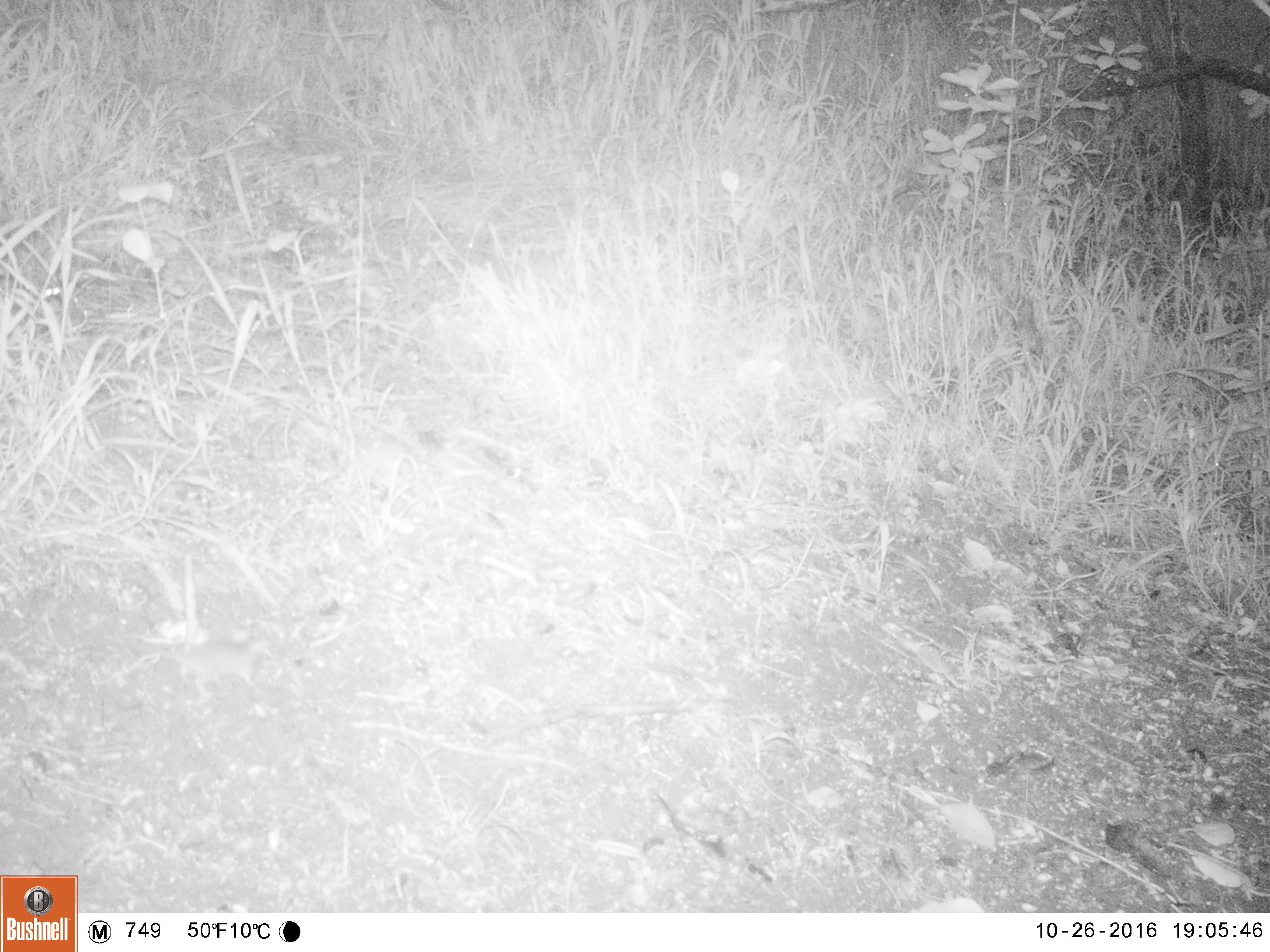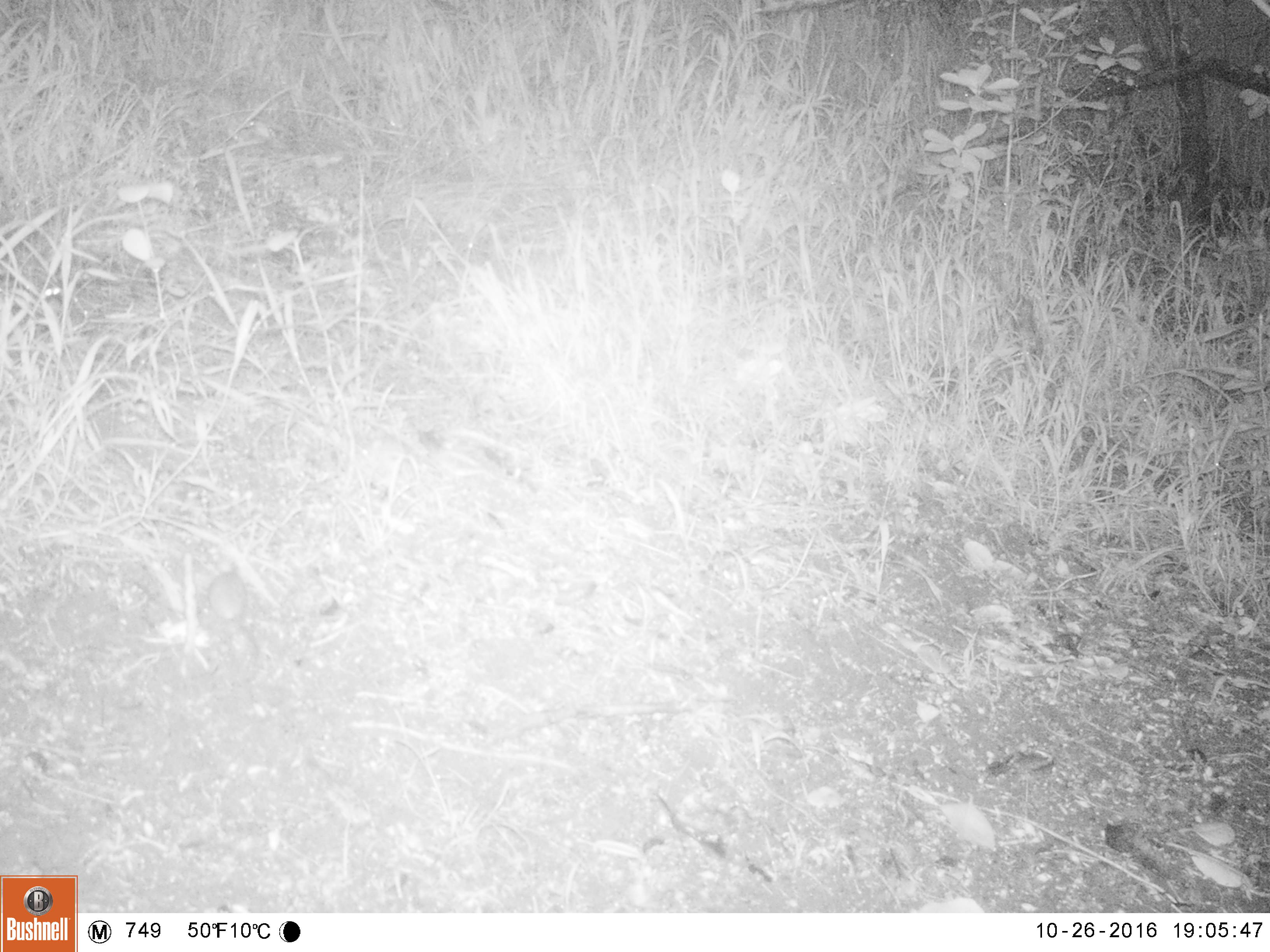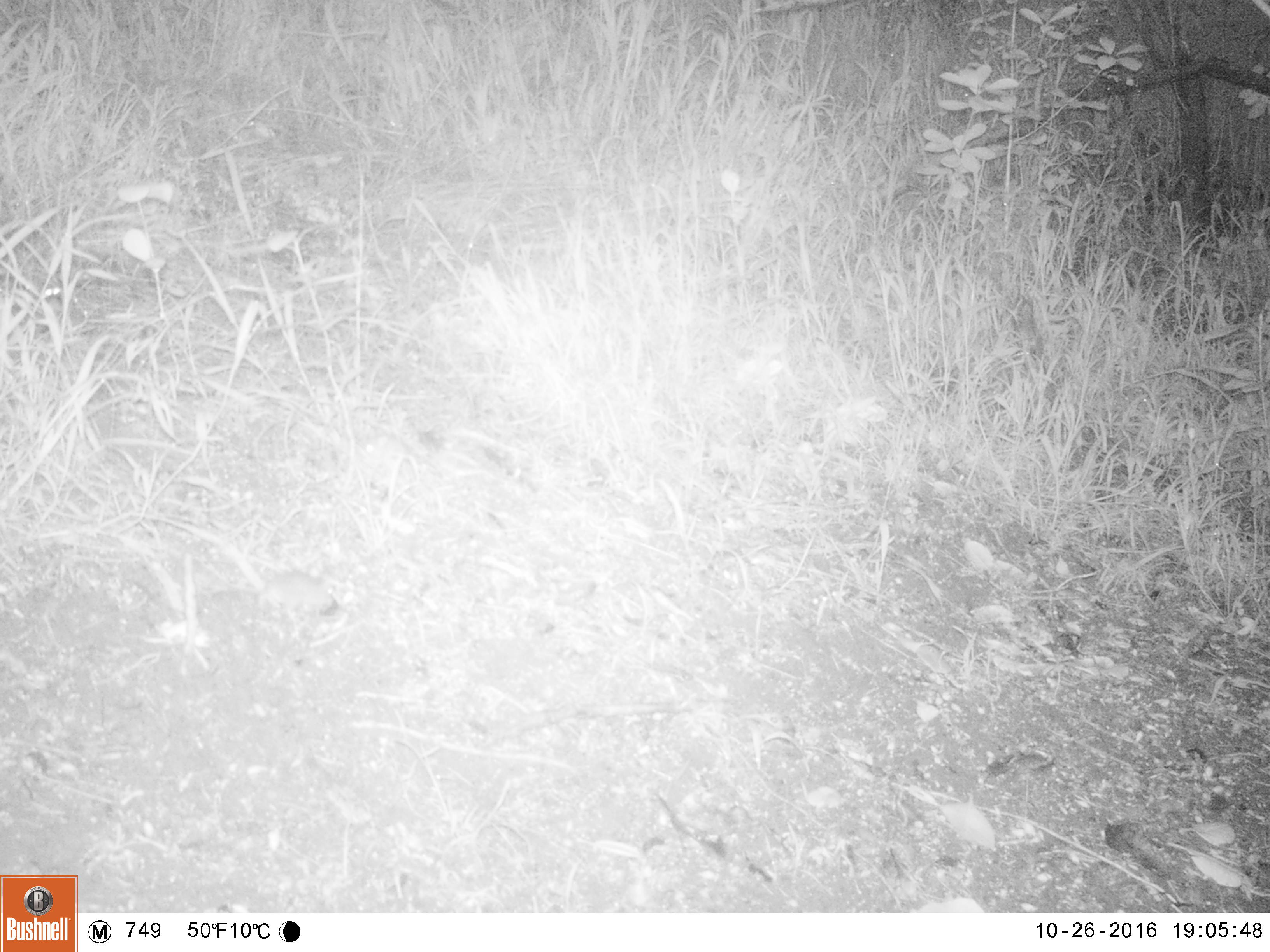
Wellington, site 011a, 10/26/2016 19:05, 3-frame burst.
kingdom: Animalia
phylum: Chordata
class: Mammalia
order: Rodentia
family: Muridae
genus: Mus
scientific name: Mus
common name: mouse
Mouse (Mus).